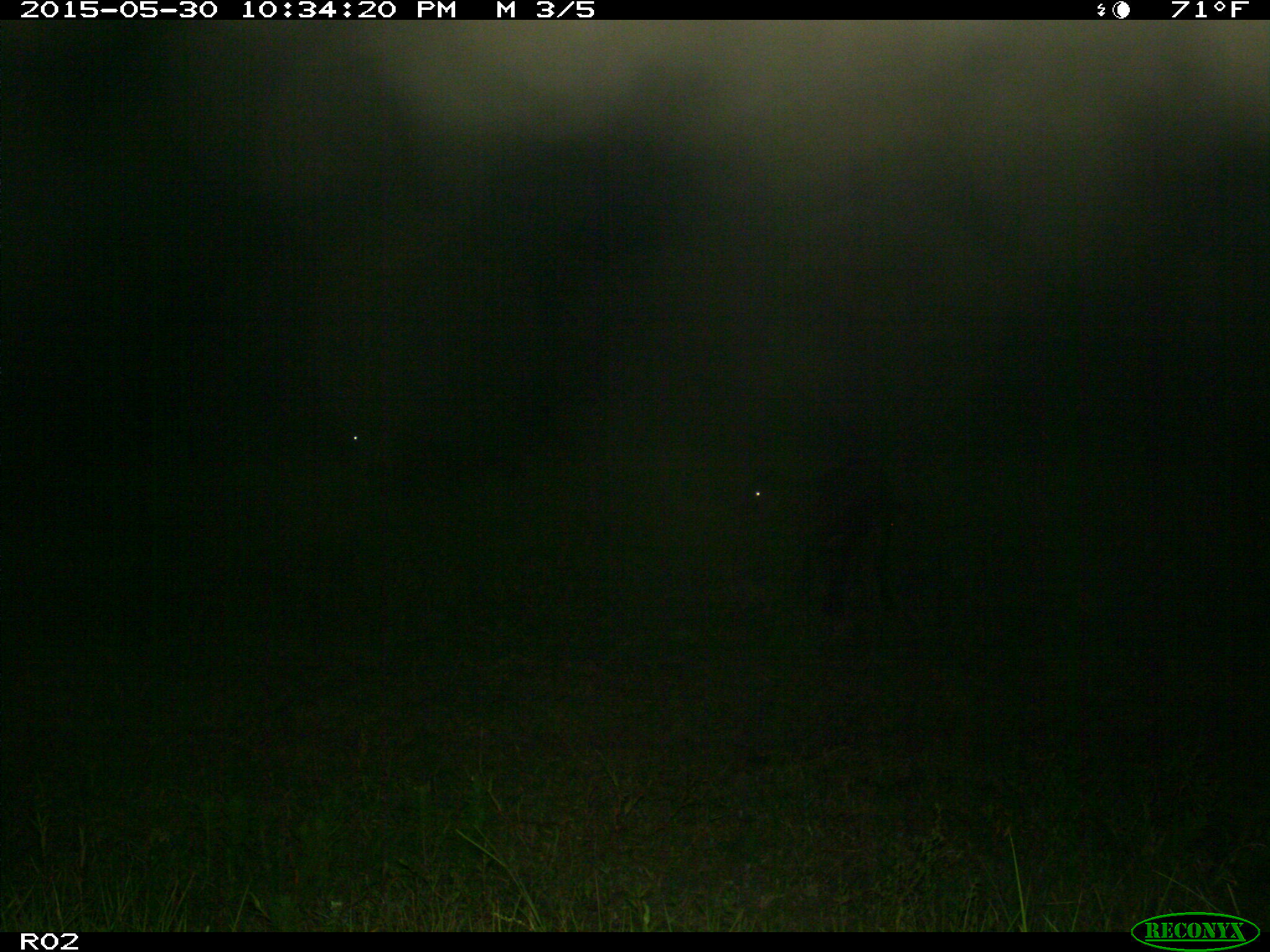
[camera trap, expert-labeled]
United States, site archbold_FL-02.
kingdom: Animalia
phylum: Chordata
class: Mammalia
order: Artiodactyla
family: Bovidae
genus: Bos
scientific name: Bos taurus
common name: domestic cow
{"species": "Bos taurus (domestic cow)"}